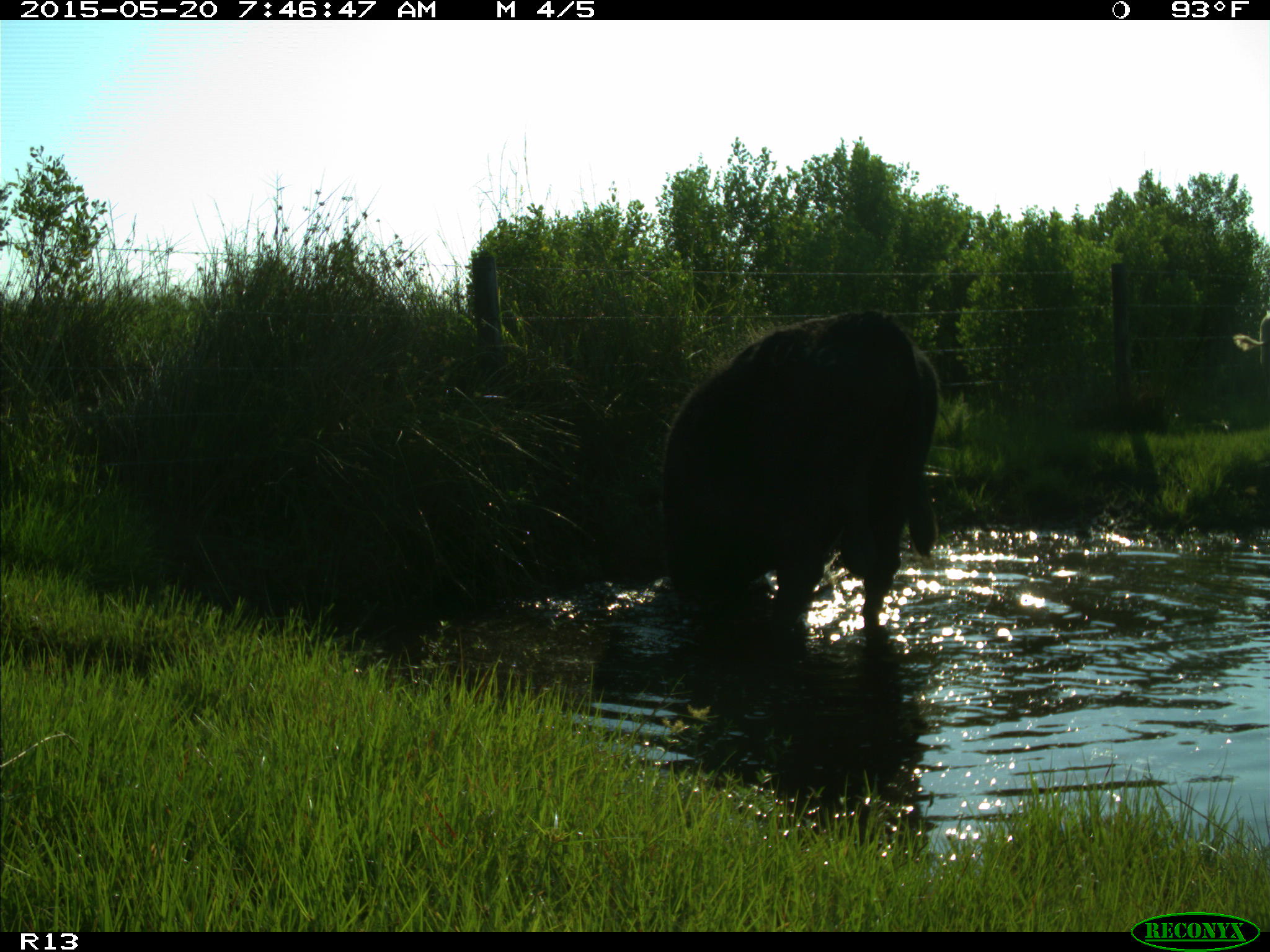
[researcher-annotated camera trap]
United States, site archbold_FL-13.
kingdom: Animalia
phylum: Chordata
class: Mammalia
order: Artiodactyla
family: Bovidae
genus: Bos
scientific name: Bos taurus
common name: domestic cow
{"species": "Bos taurus (domestic cow)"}